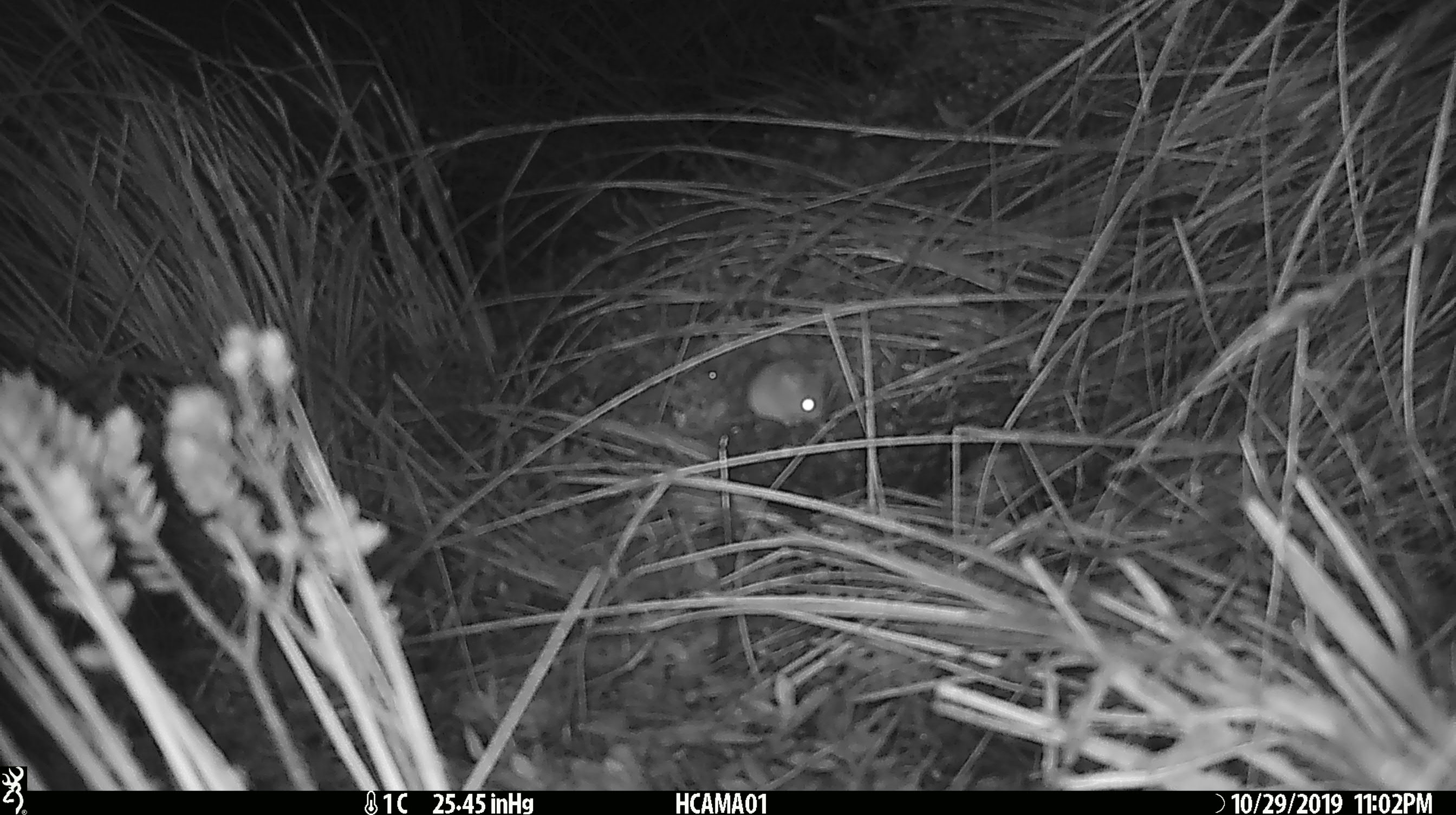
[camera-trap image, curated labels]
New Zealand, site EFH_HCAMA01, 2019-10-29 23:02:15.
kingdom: Animalia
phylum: Chordata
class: Mammalia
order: Rodentia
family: Muridae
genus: Mus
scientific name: Mus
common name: mouse